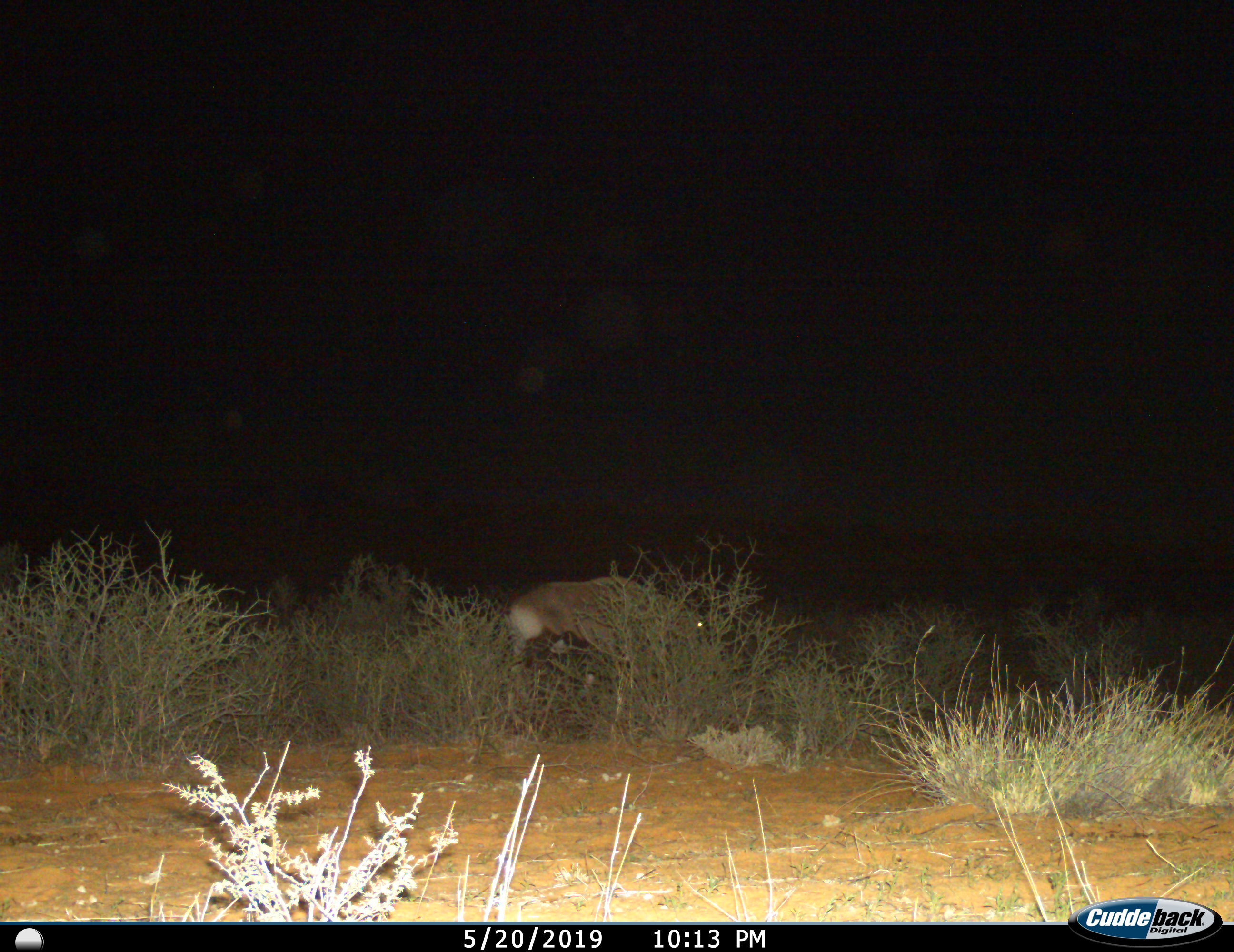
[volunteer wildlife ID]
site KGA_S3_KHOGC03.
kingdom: Animalia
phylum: Chordata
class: Mammalia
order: Artiodactyla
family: Bovidae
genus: Oryx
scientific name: Oryx gazella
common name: gemsbok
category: oryx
Oryx (gemsbok) (Oryx gazella), count 1. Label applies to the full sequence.